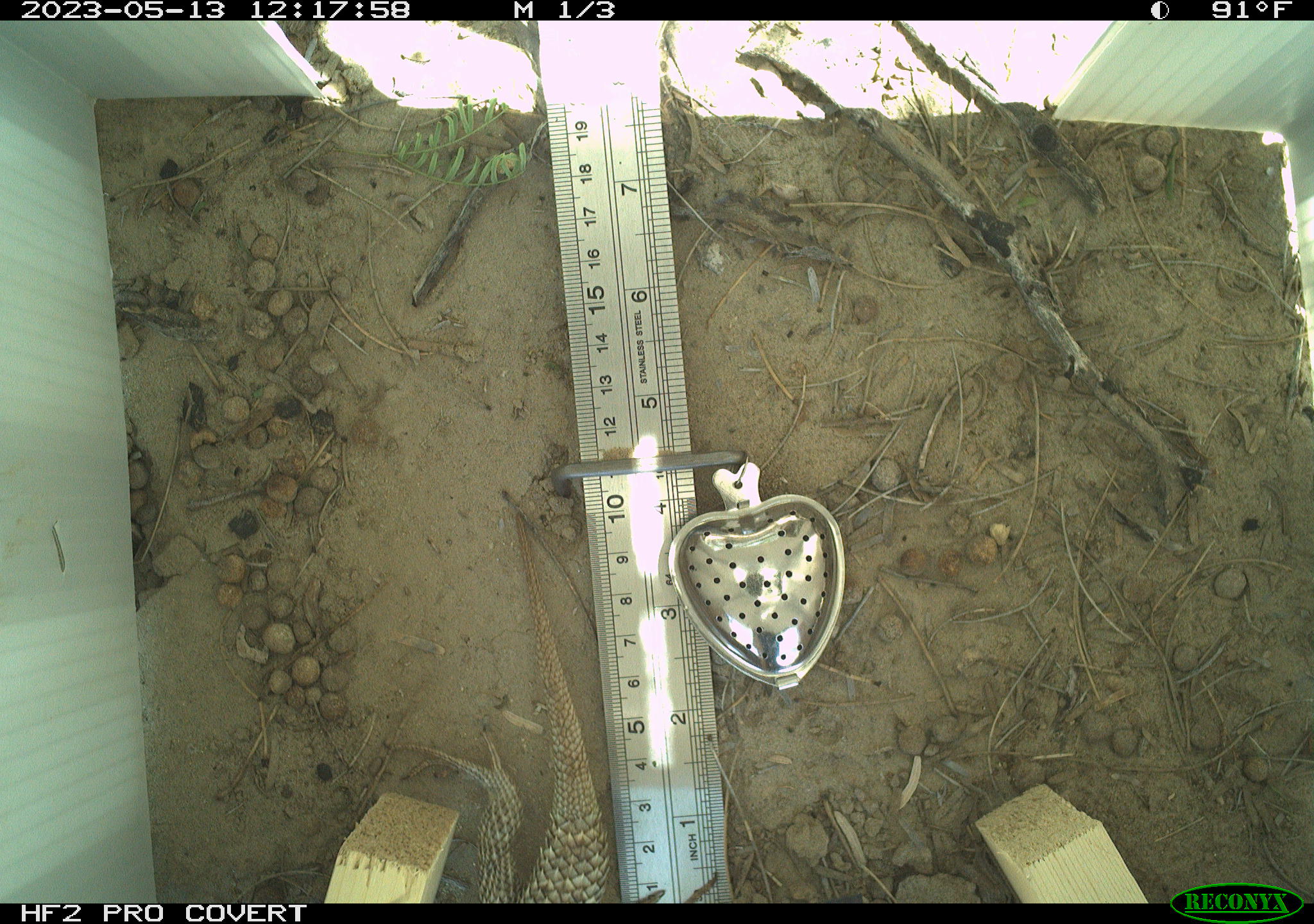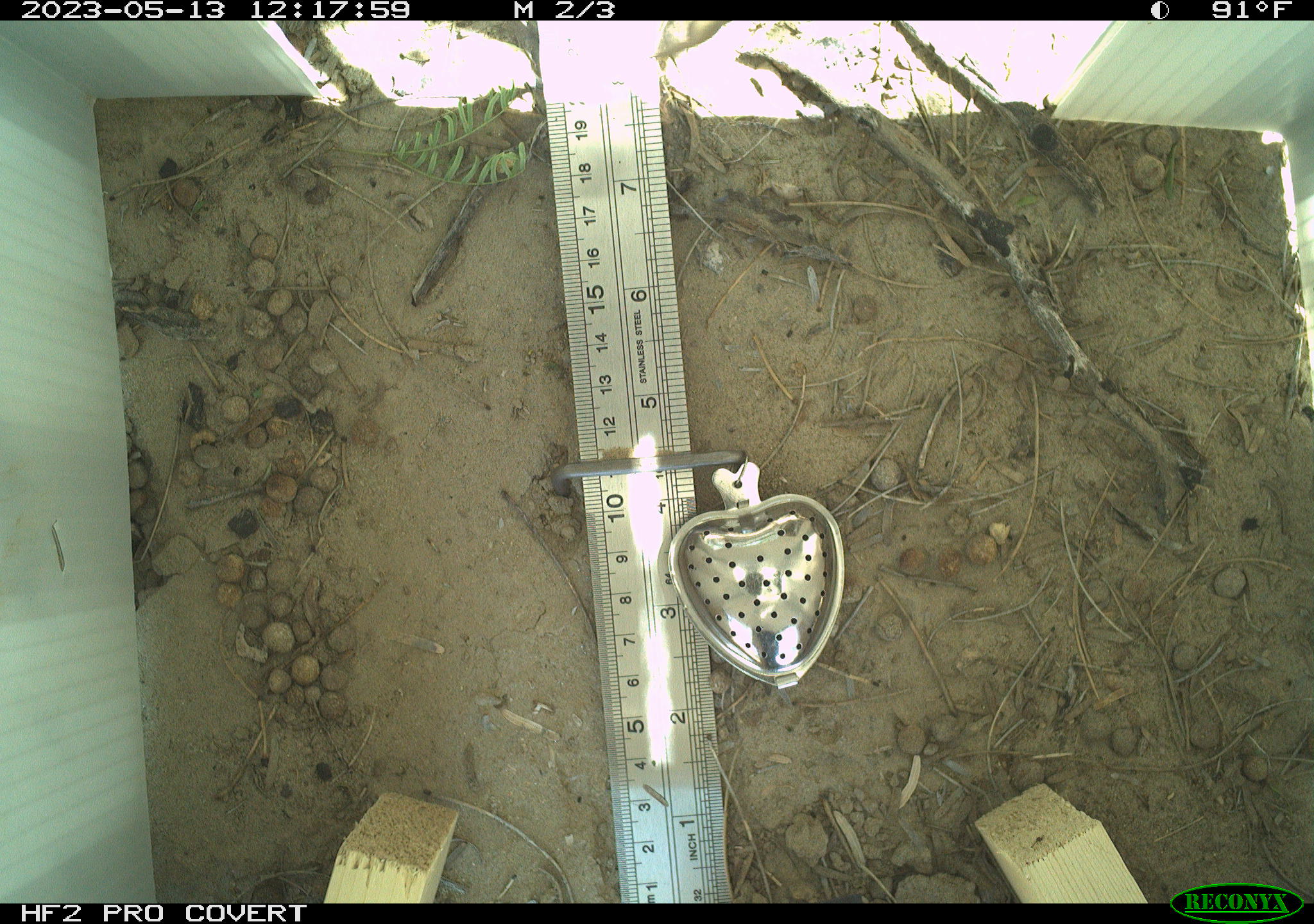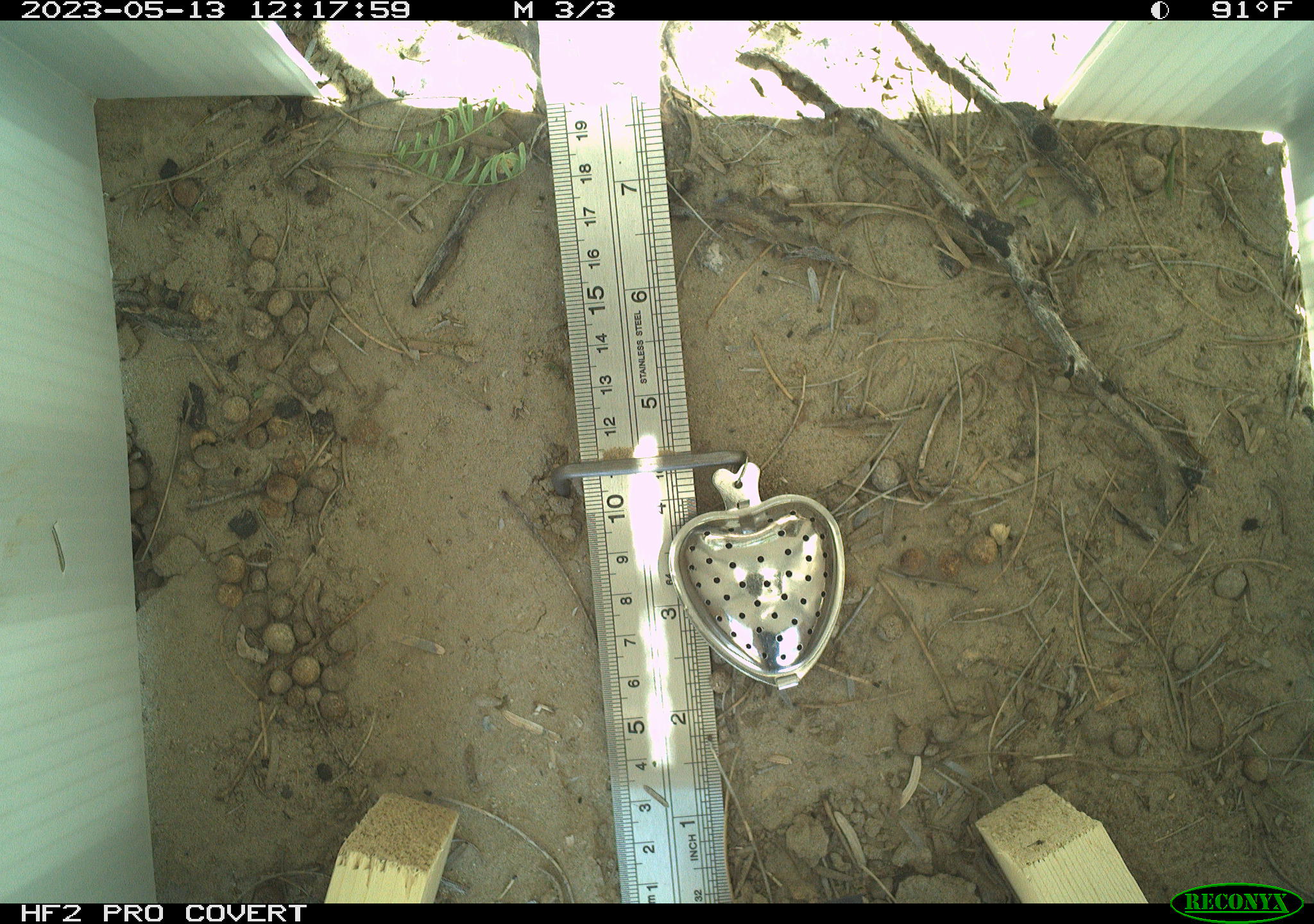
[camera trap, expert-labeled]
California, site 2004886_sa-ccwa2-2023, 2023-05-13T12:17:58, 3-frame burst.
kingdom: Animalia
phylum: Chordata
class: Reptilia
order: Squamata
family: Phrynosomatidae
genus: Sceloporus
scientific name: Sceloporus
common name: spiny lizards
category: sceloporus species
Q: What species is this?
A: Sceloporus species (spiny lizards) (Sceloporus).